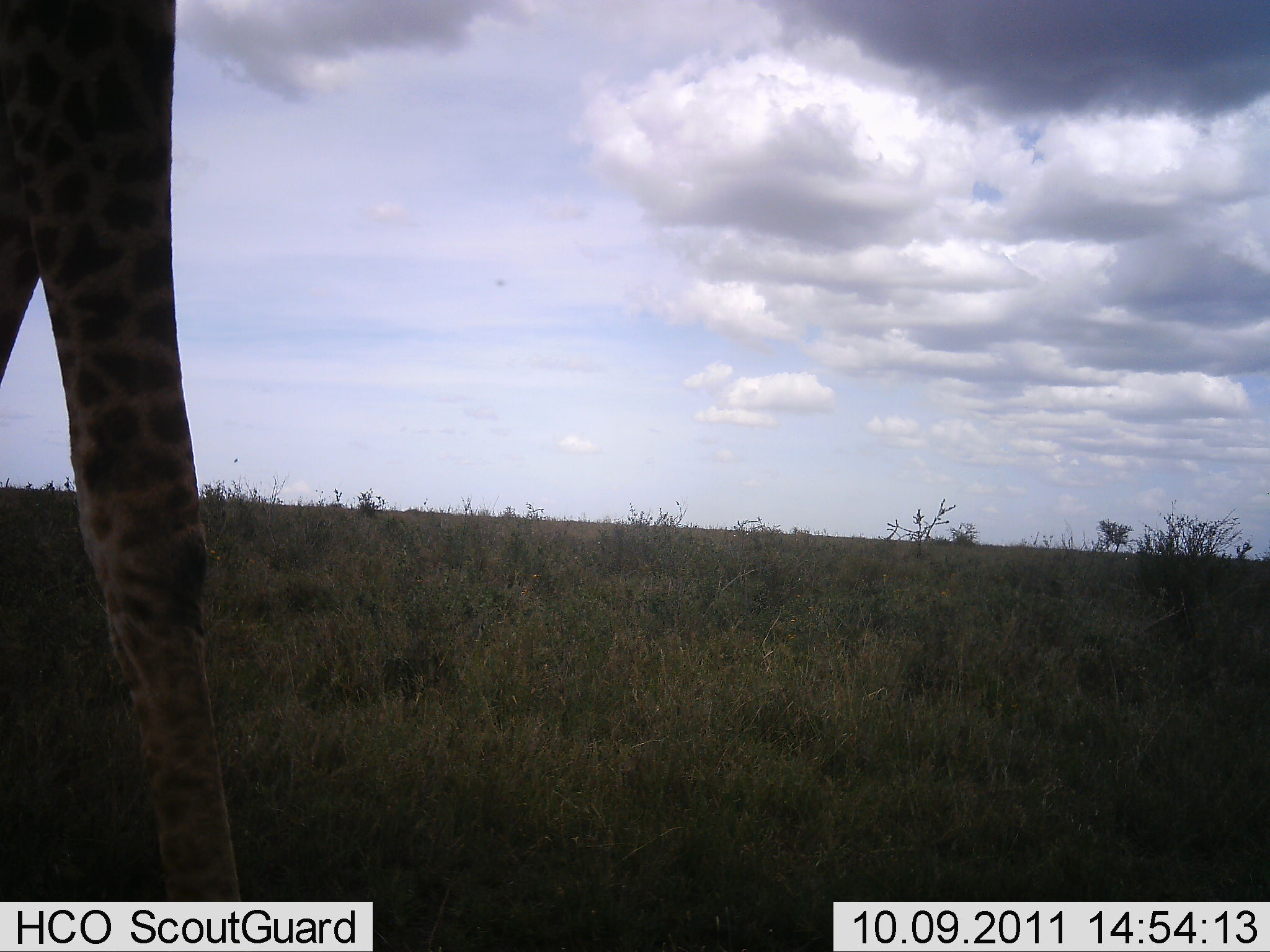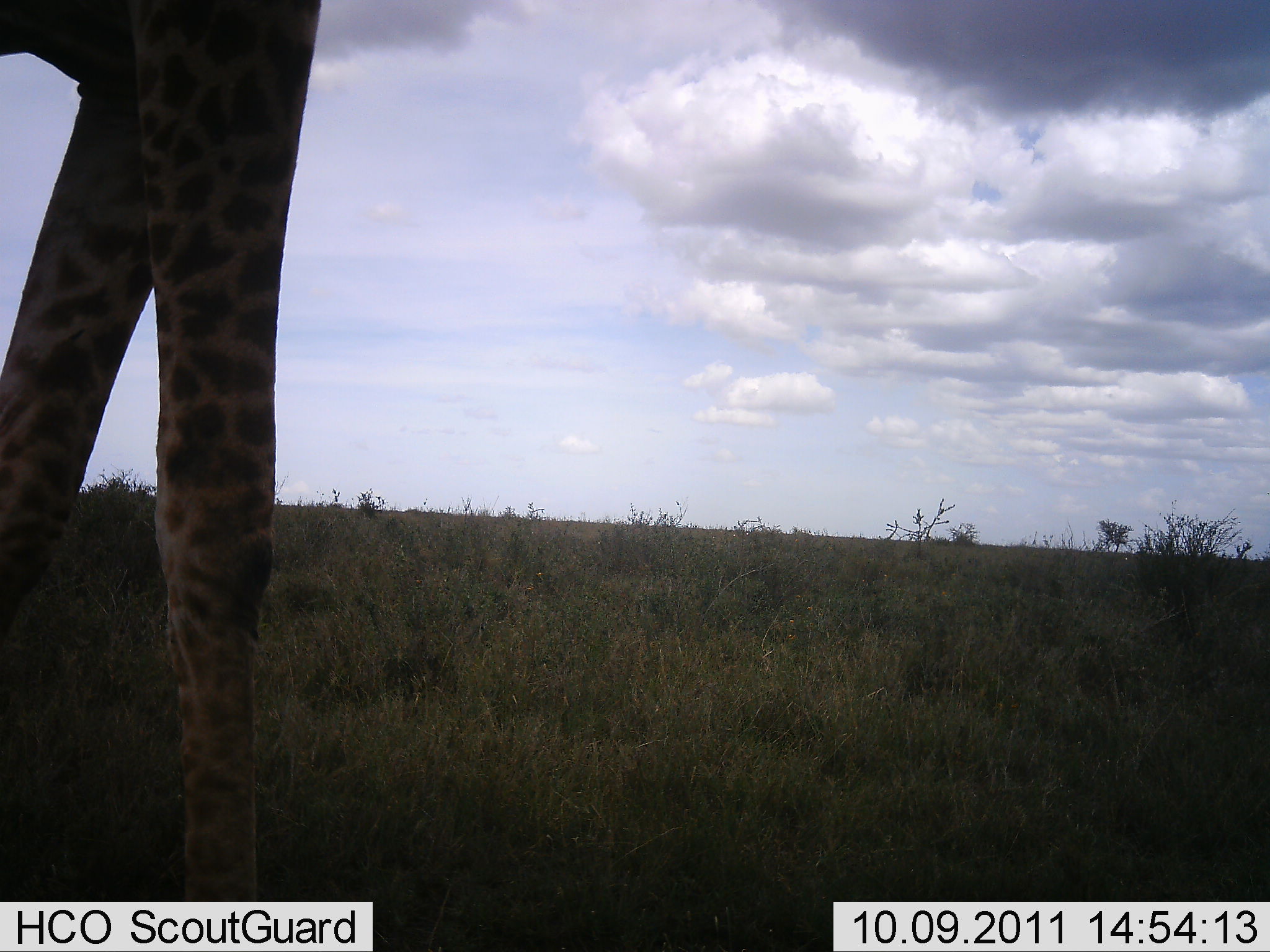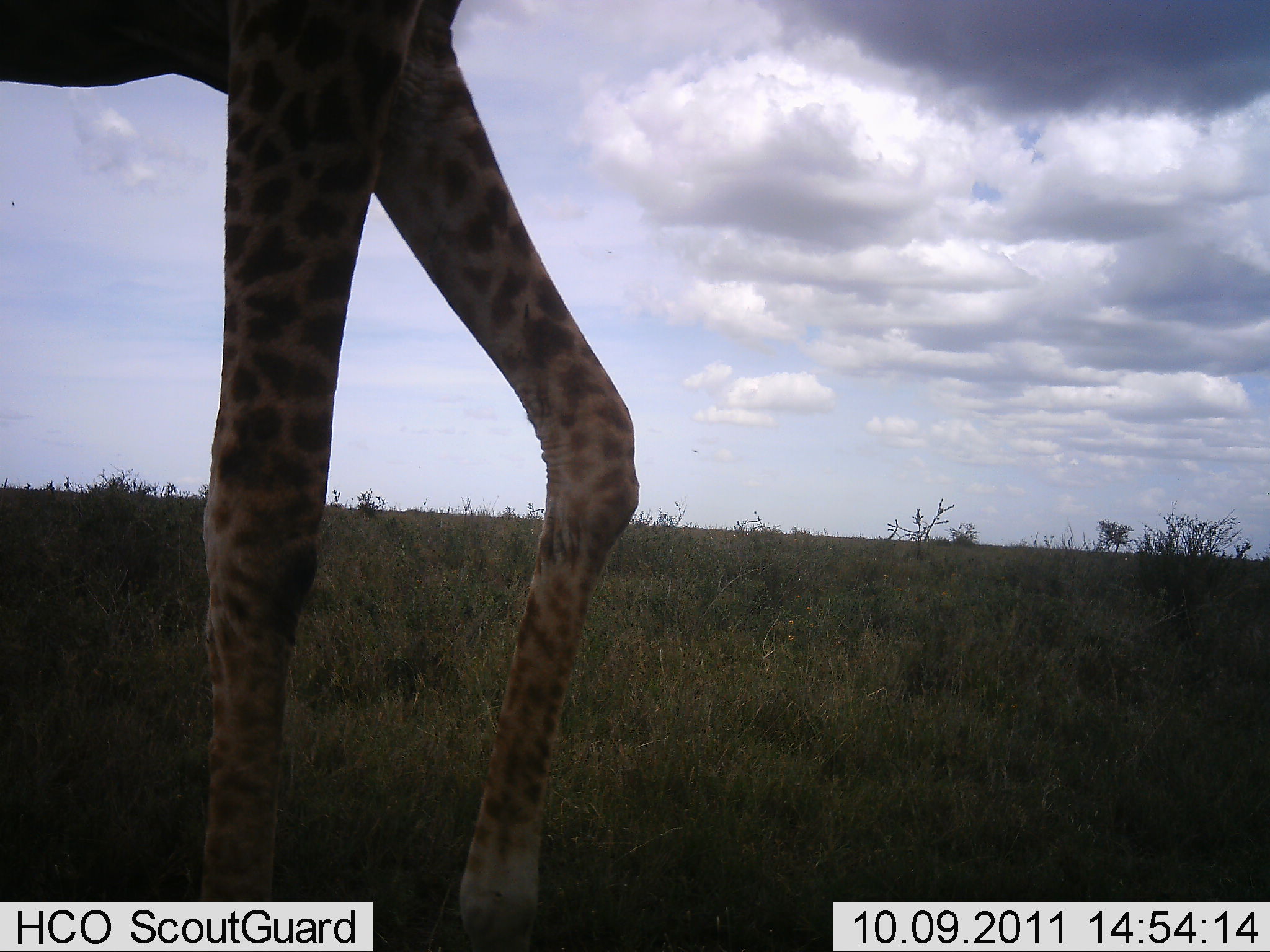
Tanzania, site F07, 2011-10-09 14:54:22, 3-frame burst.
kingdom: Animalia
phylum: Chordata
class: Mammalia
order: Artiodactyla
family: Giraffidae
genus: Giraffa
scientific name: Giraffa camelopardalis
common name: giraffe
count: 1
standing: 10%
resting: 0%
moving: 90%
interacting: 0%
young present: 0%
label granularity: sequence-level